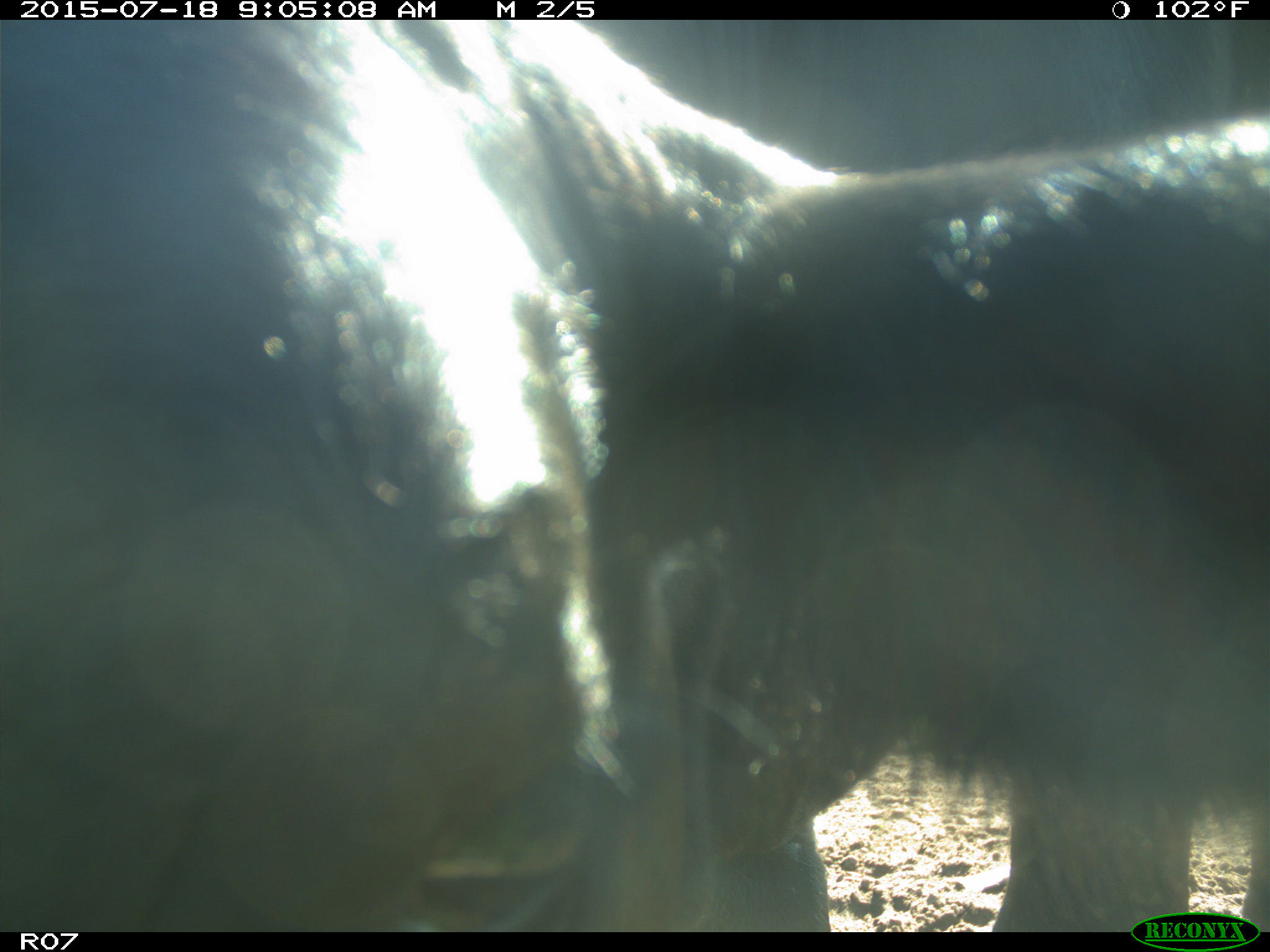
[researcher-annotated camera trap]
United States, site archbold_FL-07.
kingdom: Animalia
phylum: Chordata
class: Mammalia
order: Artiodactyla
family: Bovidae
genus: Bos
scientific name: Bos taurus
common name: domestic cow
Bos taurus (domestic cow).